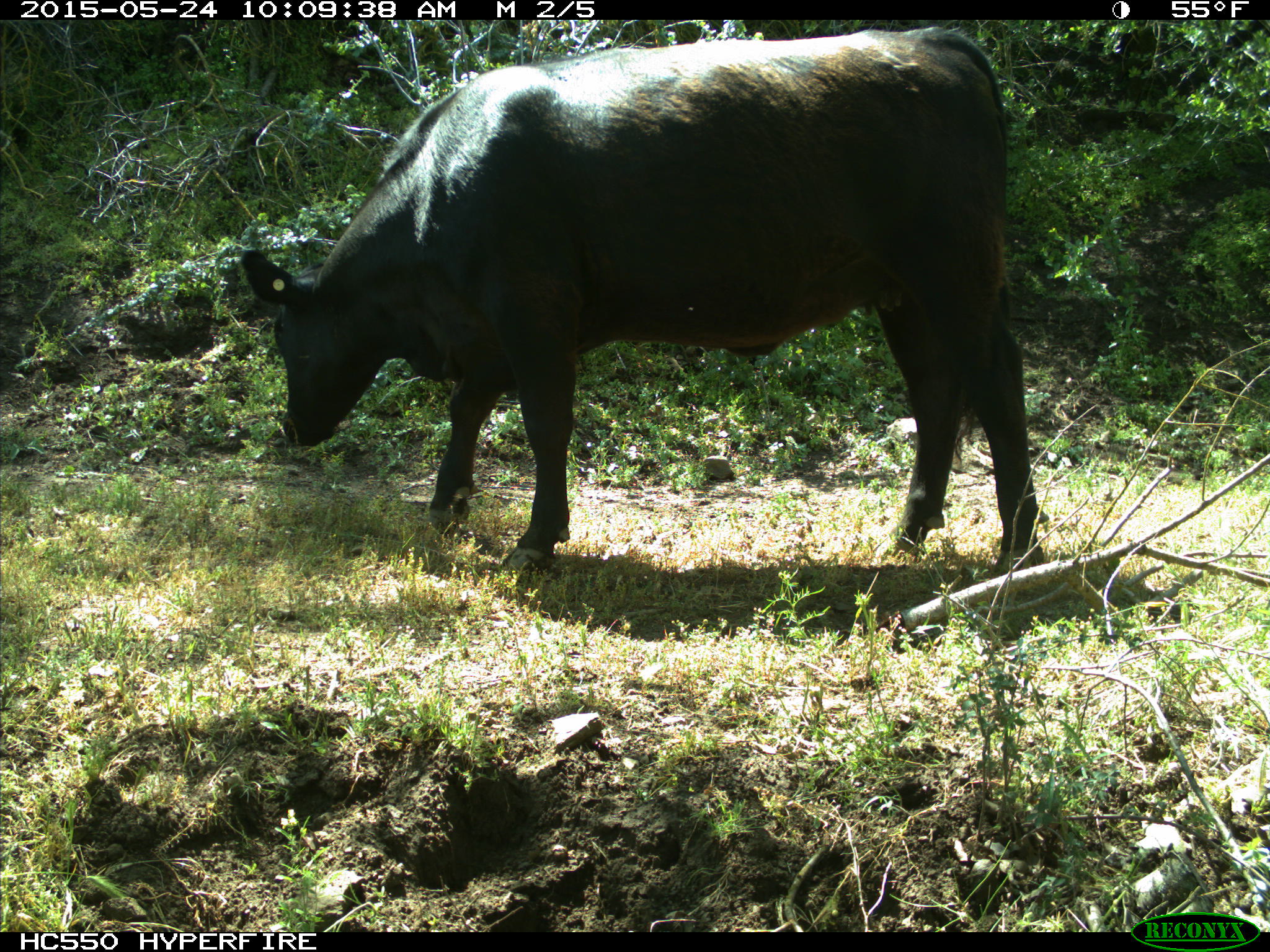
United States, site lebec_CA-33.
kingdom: Animalia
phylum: Chordata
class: Mammalia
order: Artiodactyla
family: Bovidae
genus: Bos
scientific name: Bos taurus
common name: domestic cow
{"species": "Bos taurus (domestic cow)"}